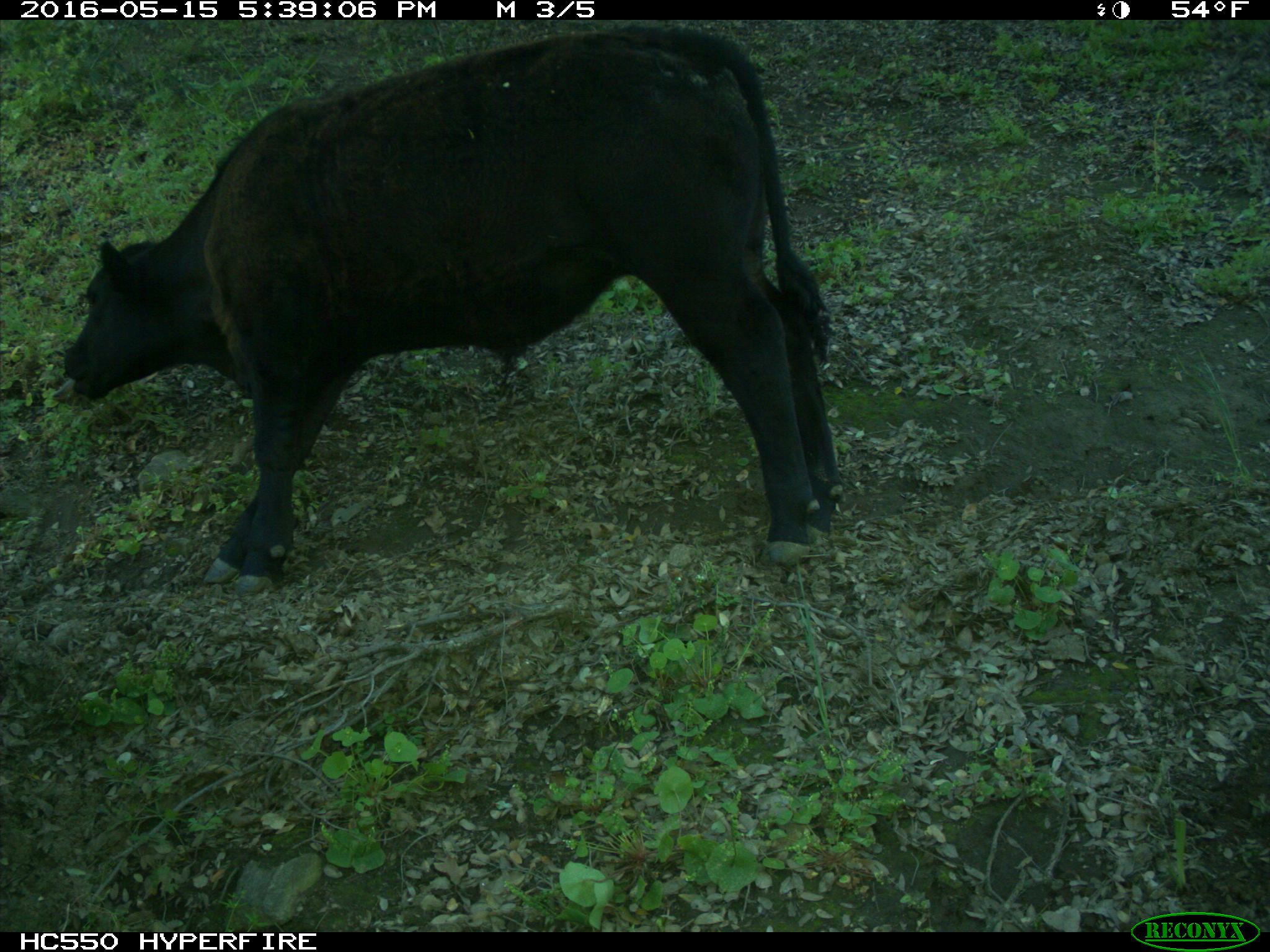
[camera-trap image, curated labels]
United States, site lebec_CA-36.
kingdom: Animalia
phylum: Chordata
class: Mammalia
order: Artiodactyla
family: Bovidae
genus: Bos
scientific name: Bos taurus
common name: domestic cow